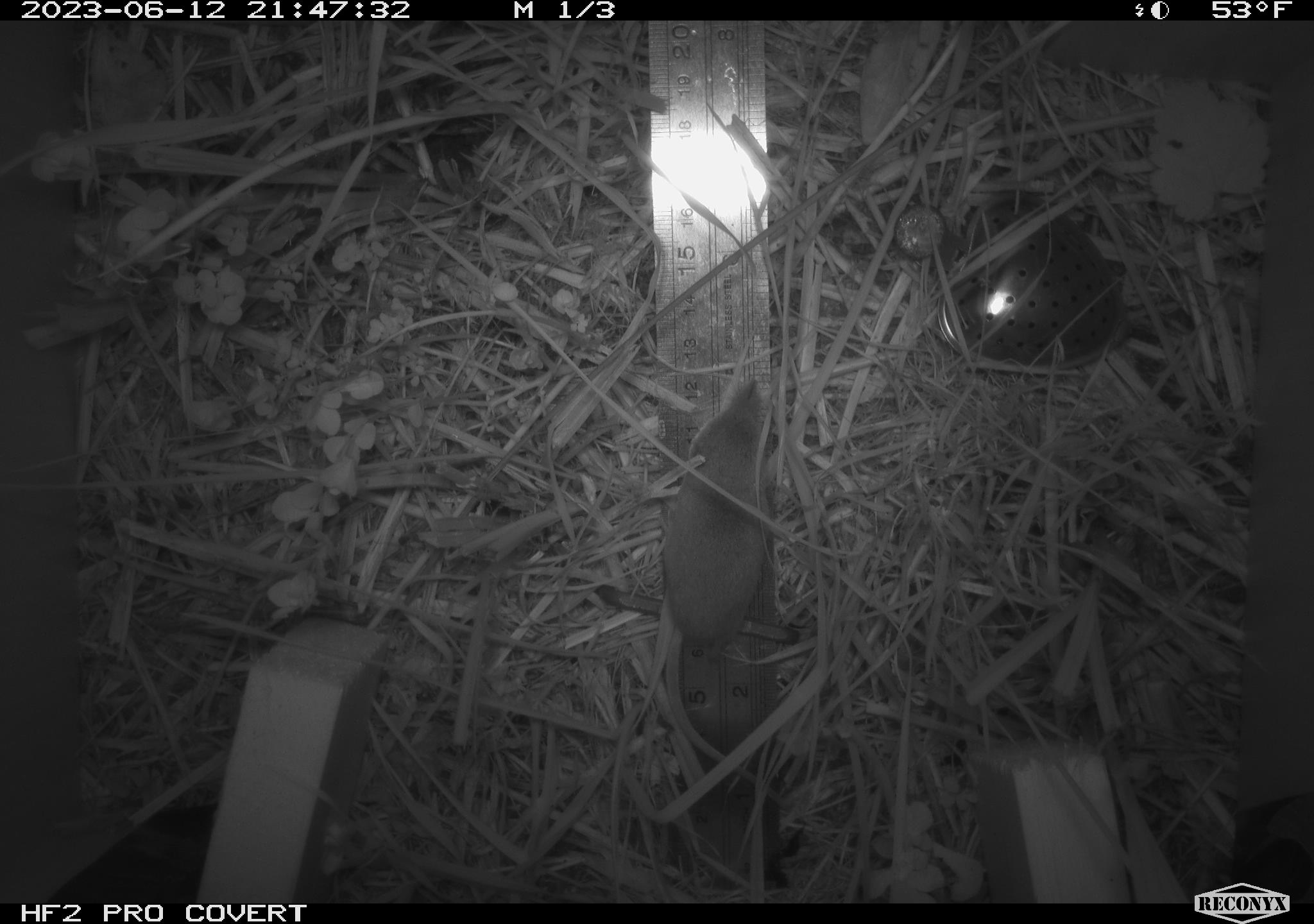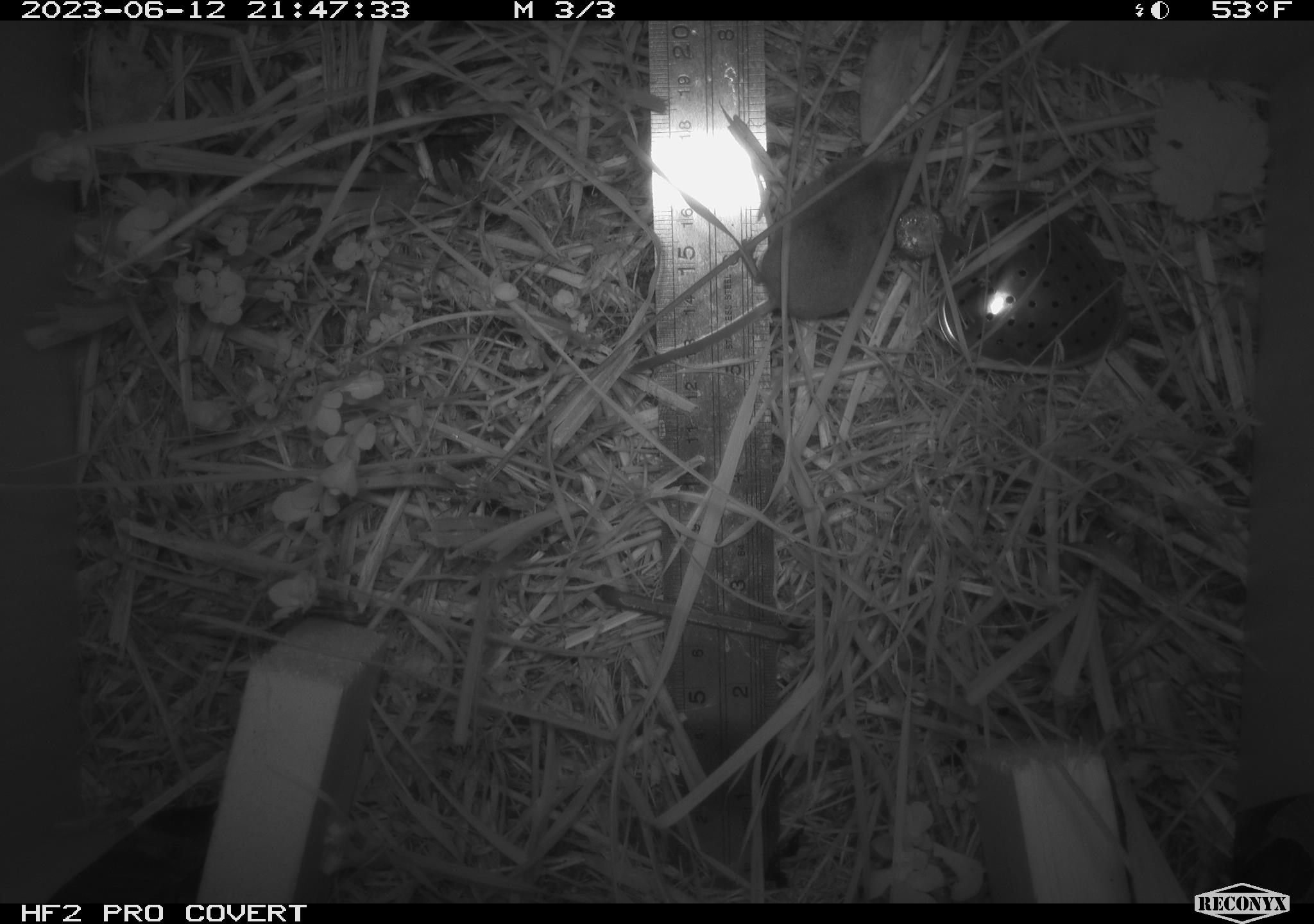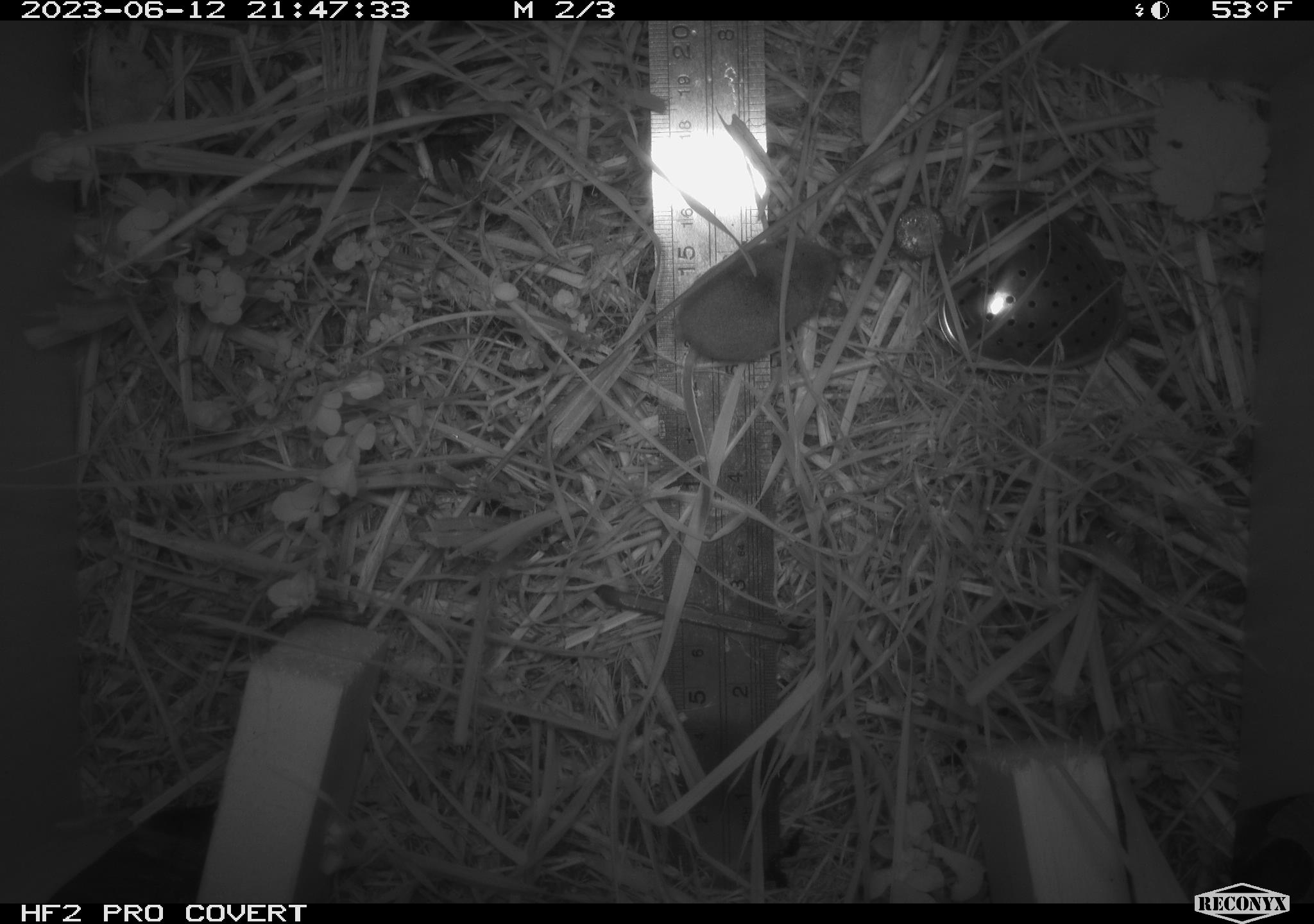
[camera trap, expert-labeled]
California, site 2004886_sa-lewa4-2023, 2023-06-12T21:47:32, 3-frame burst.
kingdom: Animalia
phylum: Chordata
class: Mammalia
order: Eulipotyphla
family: Soricidae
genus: Sorex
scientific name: Sorex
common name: long-tailed shrew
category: sorex species